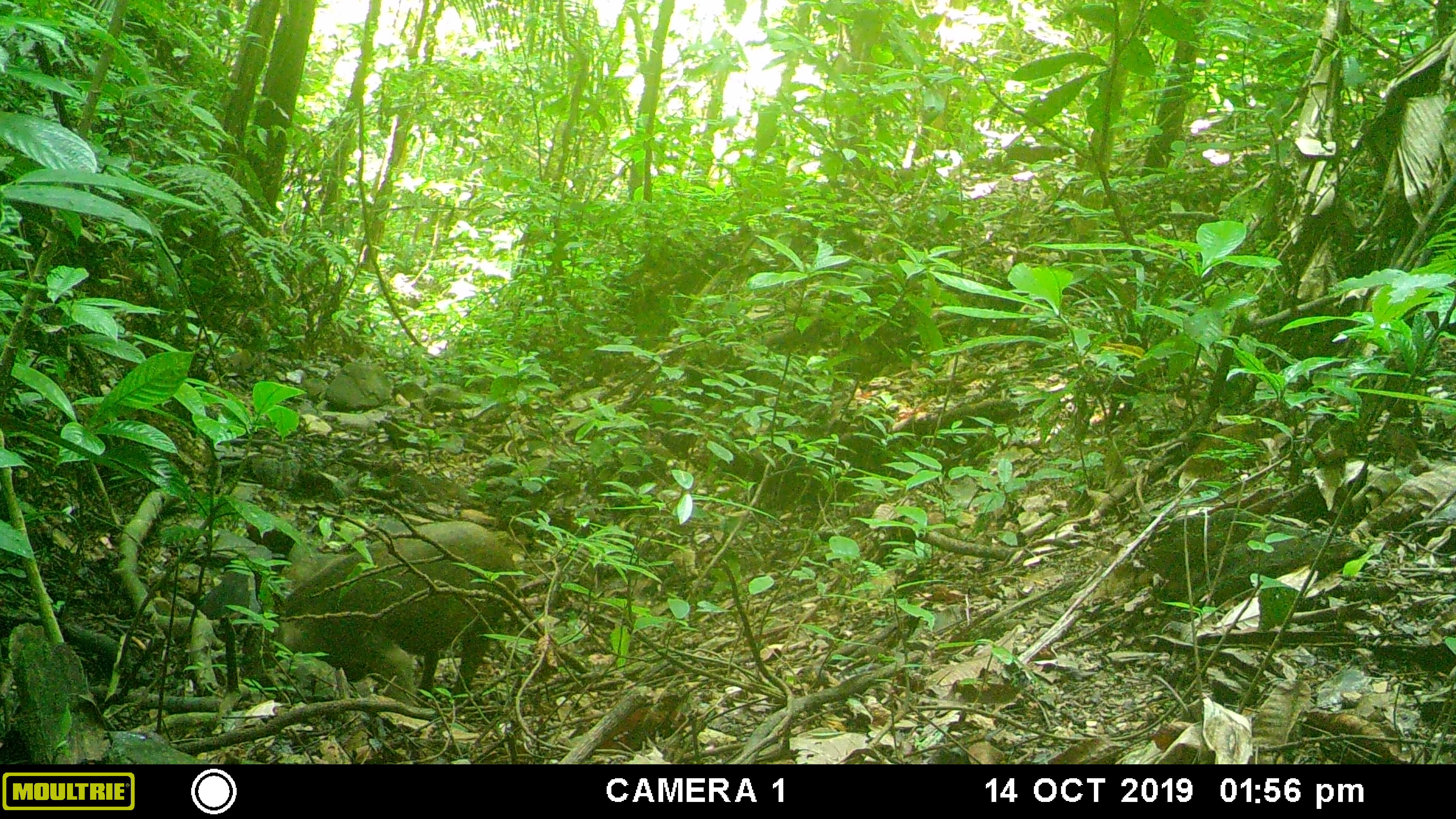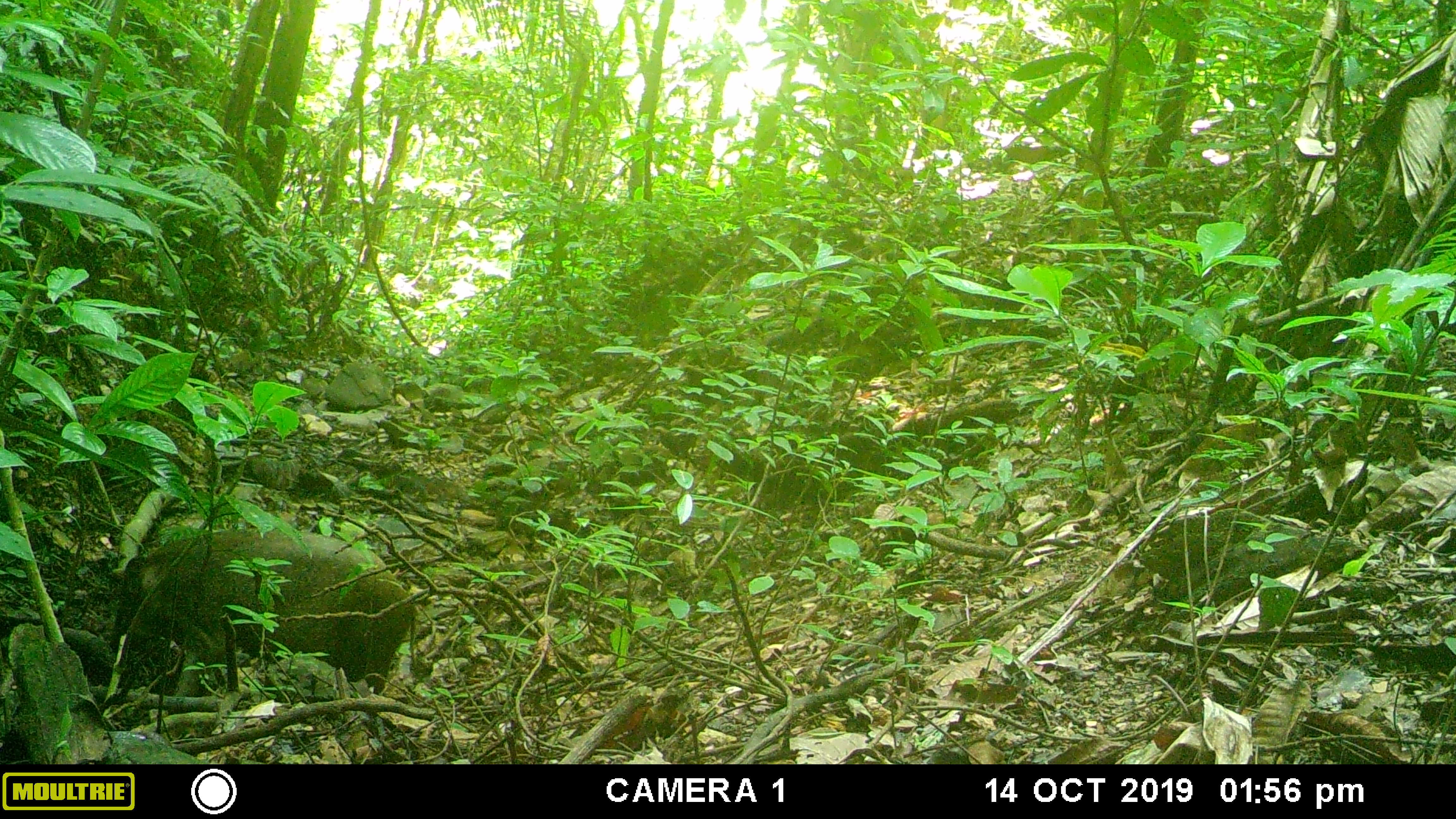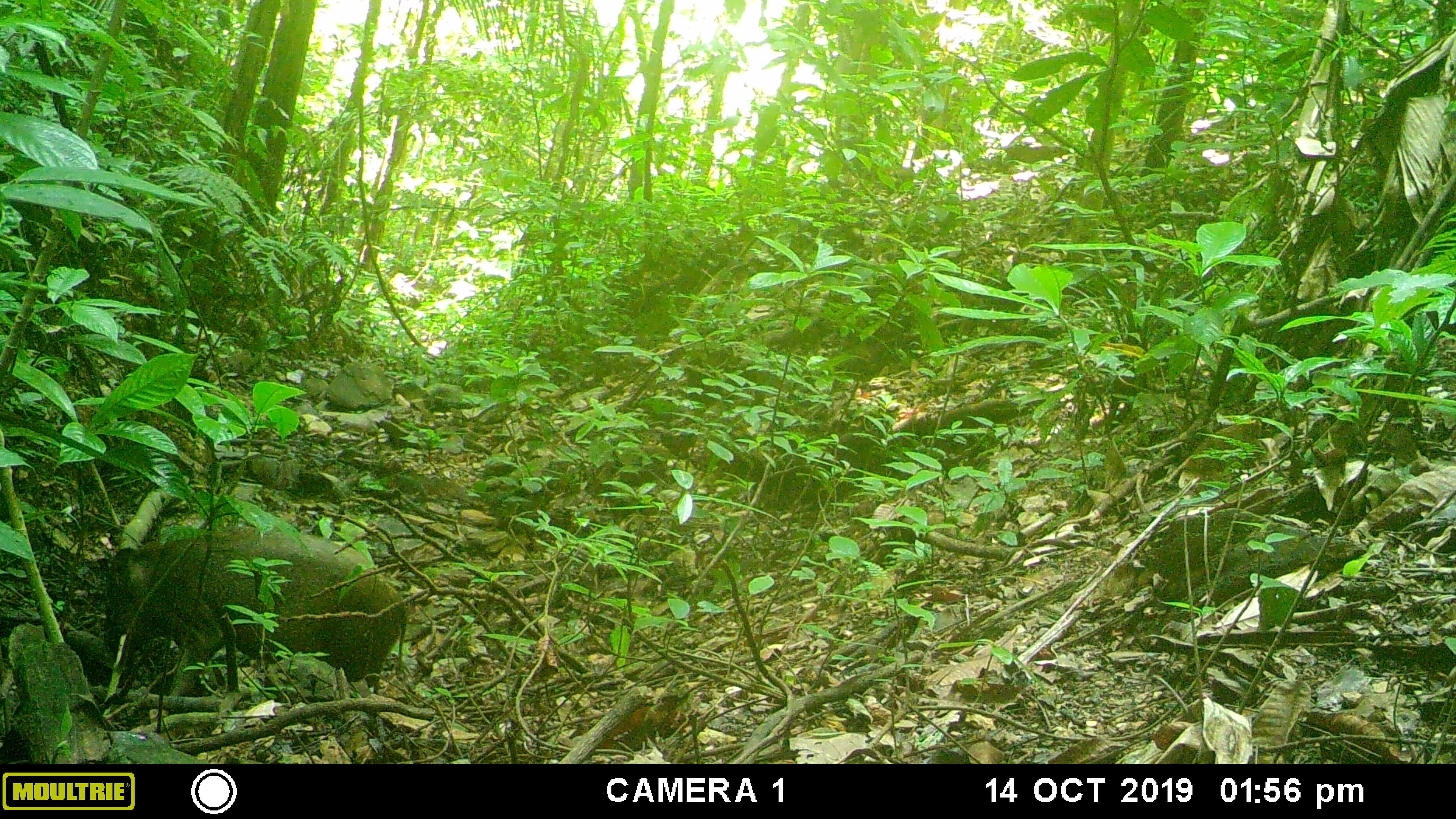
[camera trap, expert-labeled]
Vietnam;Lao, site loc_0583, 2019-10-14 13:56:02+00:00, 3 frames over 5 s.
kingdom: Animalia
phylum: Chordata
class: Mammalia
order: Artiodactyla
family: Suidae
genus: Sus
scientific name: Sus scrofa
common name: eurasian wild pig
Eurasian wild pig (Sus scrofa). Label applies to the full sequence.